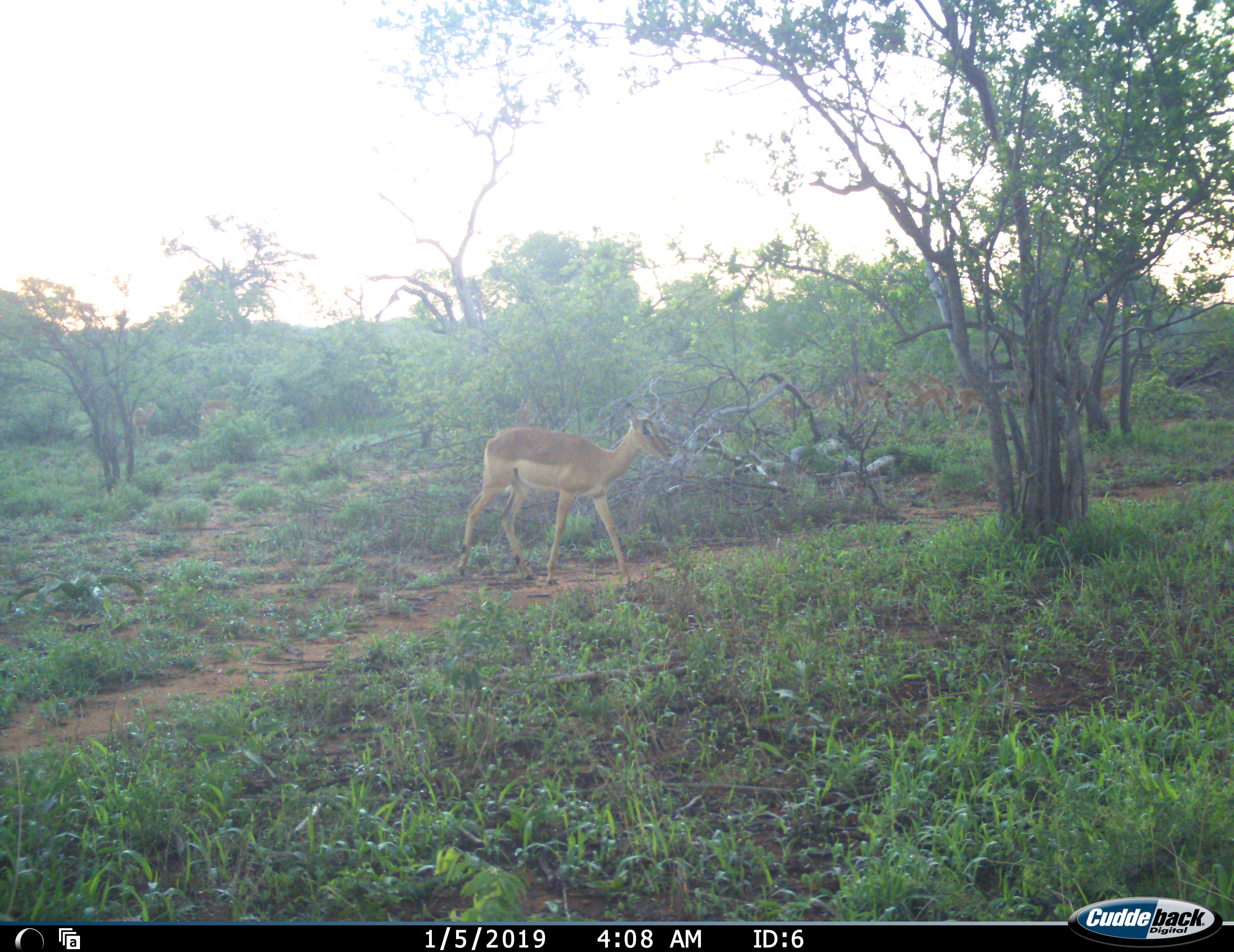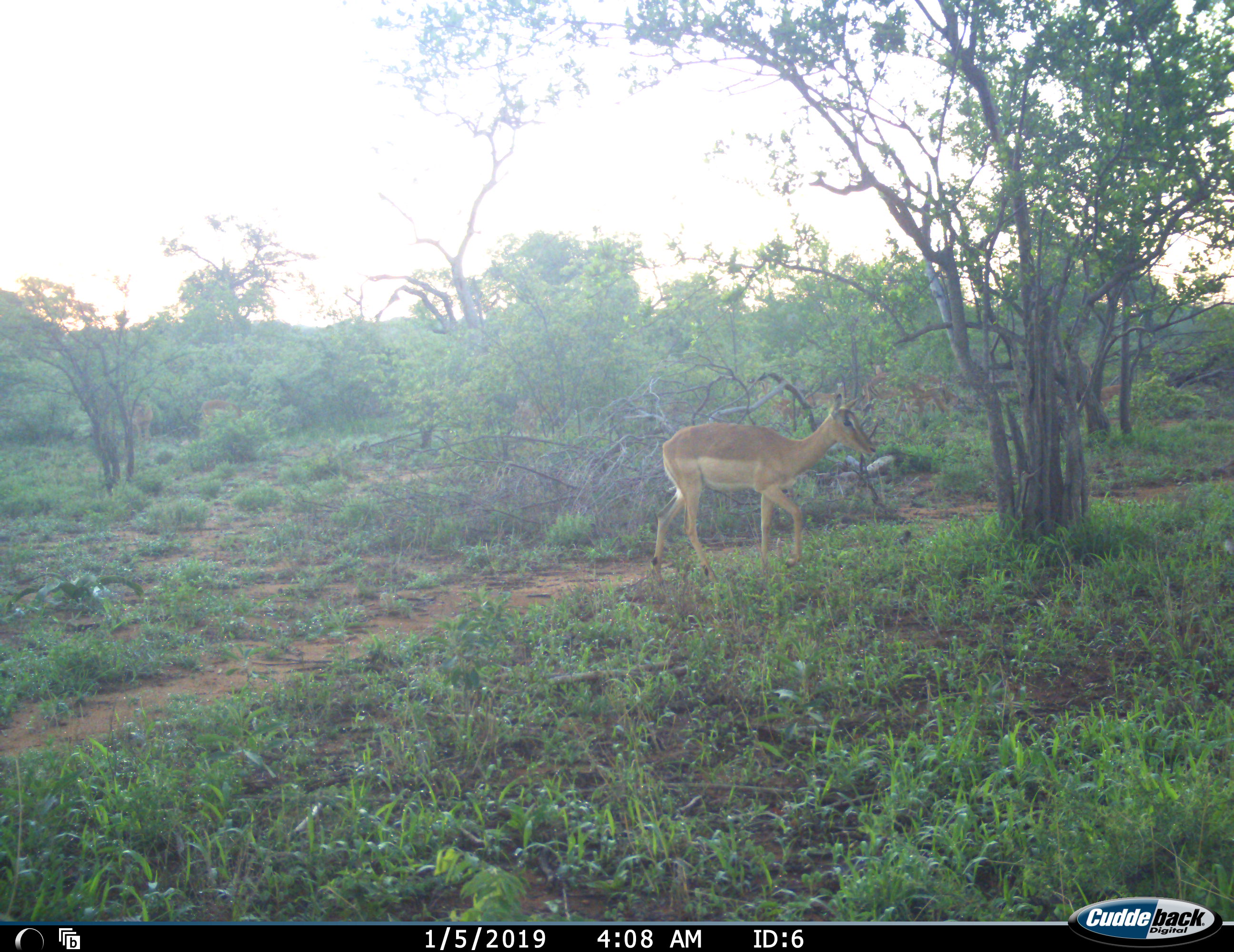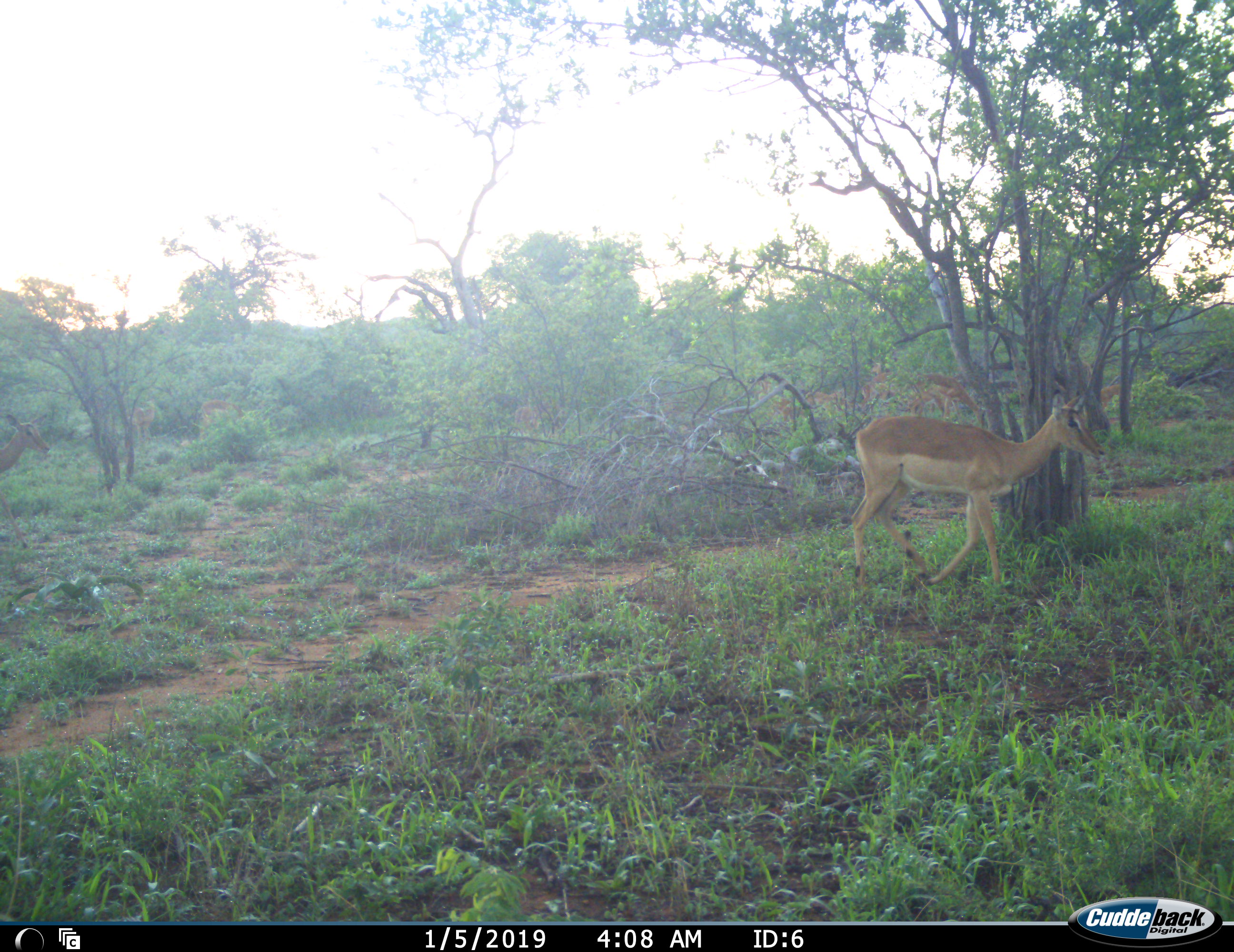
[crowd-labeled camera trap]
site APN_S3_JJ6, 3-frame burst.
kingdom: Animalia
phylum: Chordata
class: Mammalia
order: Artiodactyla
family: Bovidae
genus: Aepyceros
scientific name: Aepyceros melampus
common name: impala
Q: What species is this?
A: Impala (Aepyceros melampus).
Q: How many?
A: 2.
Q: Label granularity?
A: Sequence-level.